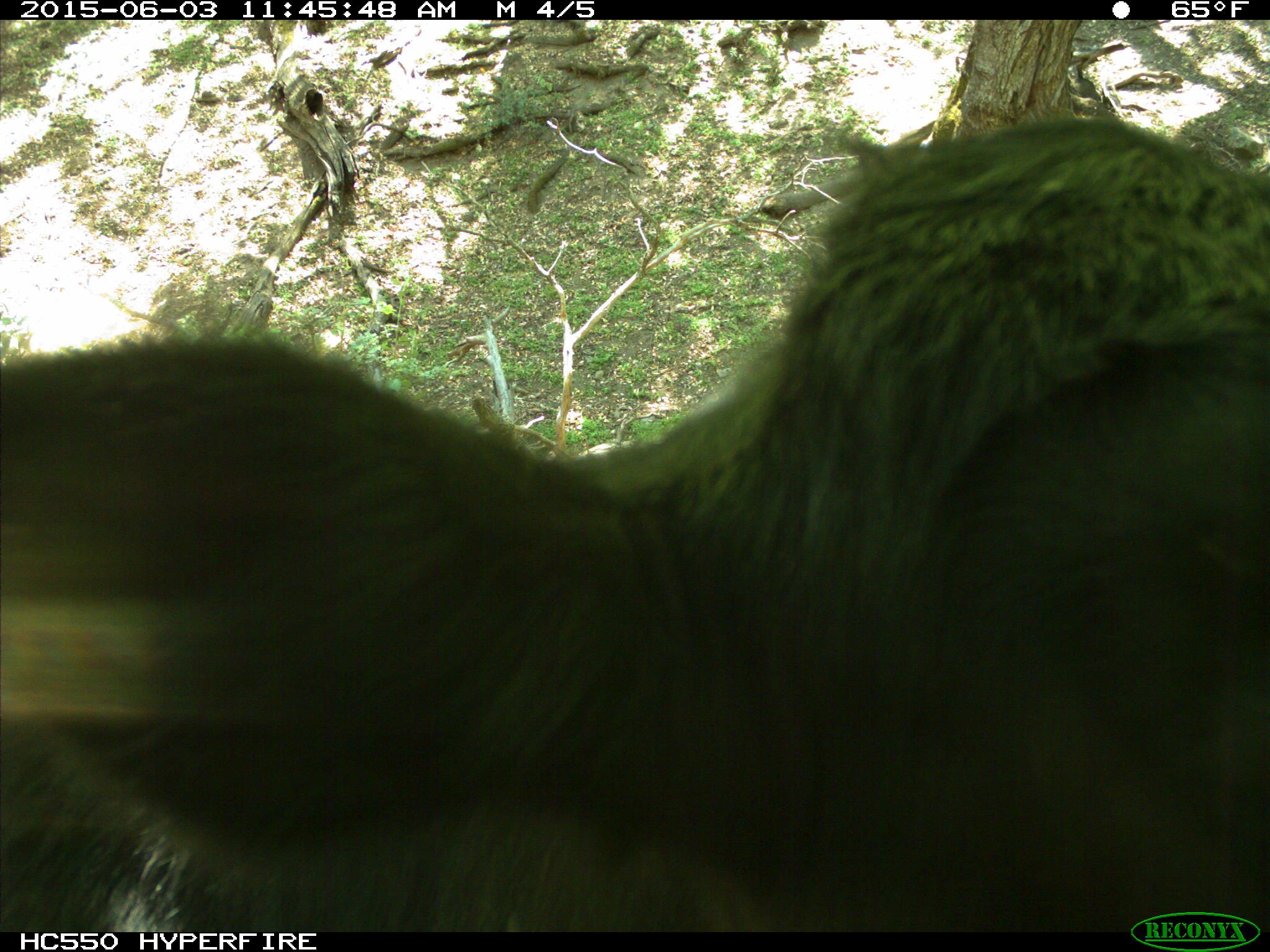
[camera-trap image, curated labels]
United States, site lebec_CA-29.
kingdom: Animalia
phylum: Chordata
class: Mammalia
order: Artiodactyla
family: Bovidae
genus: Bos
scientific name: Bos taurus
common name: domestic cow